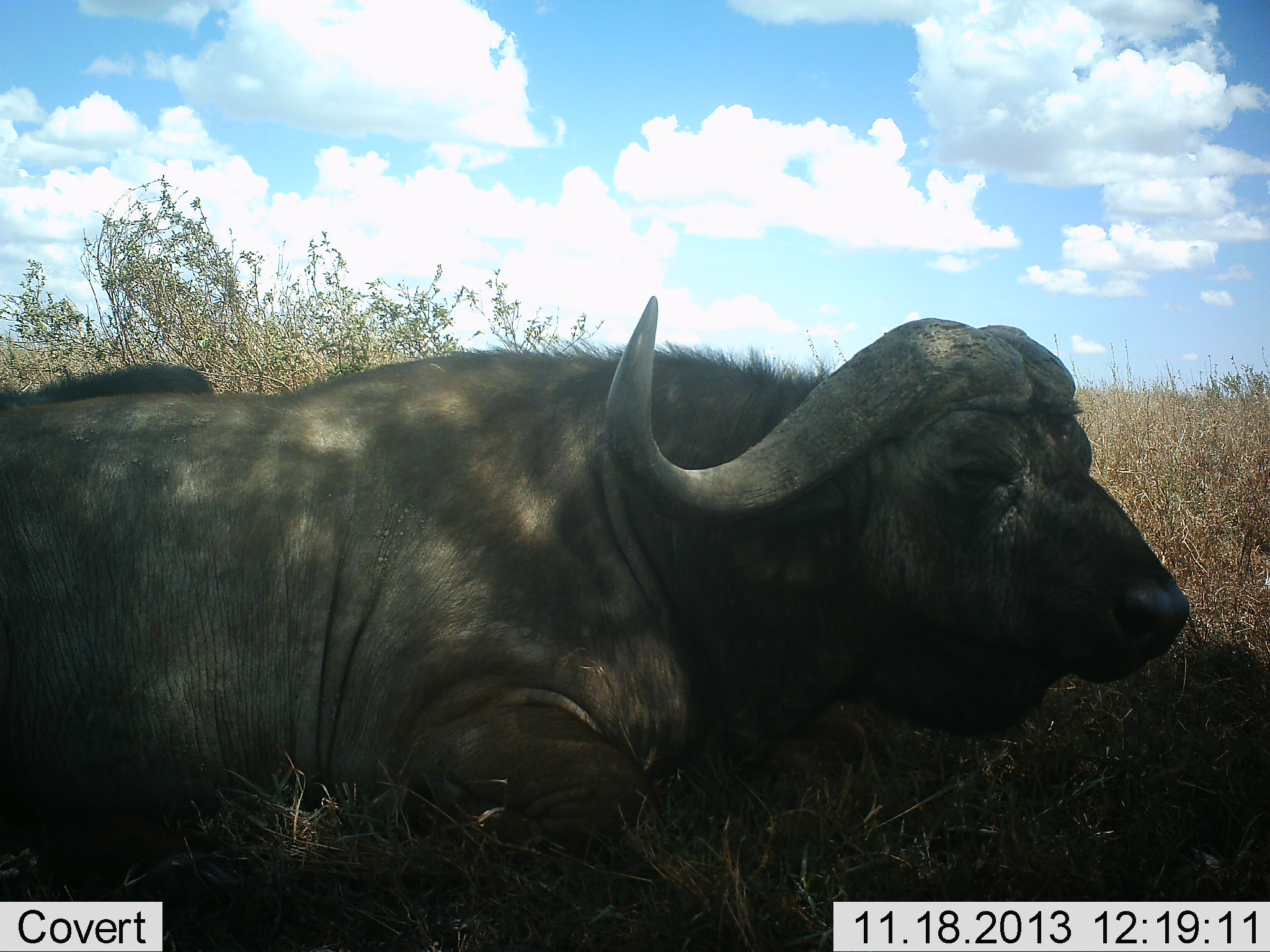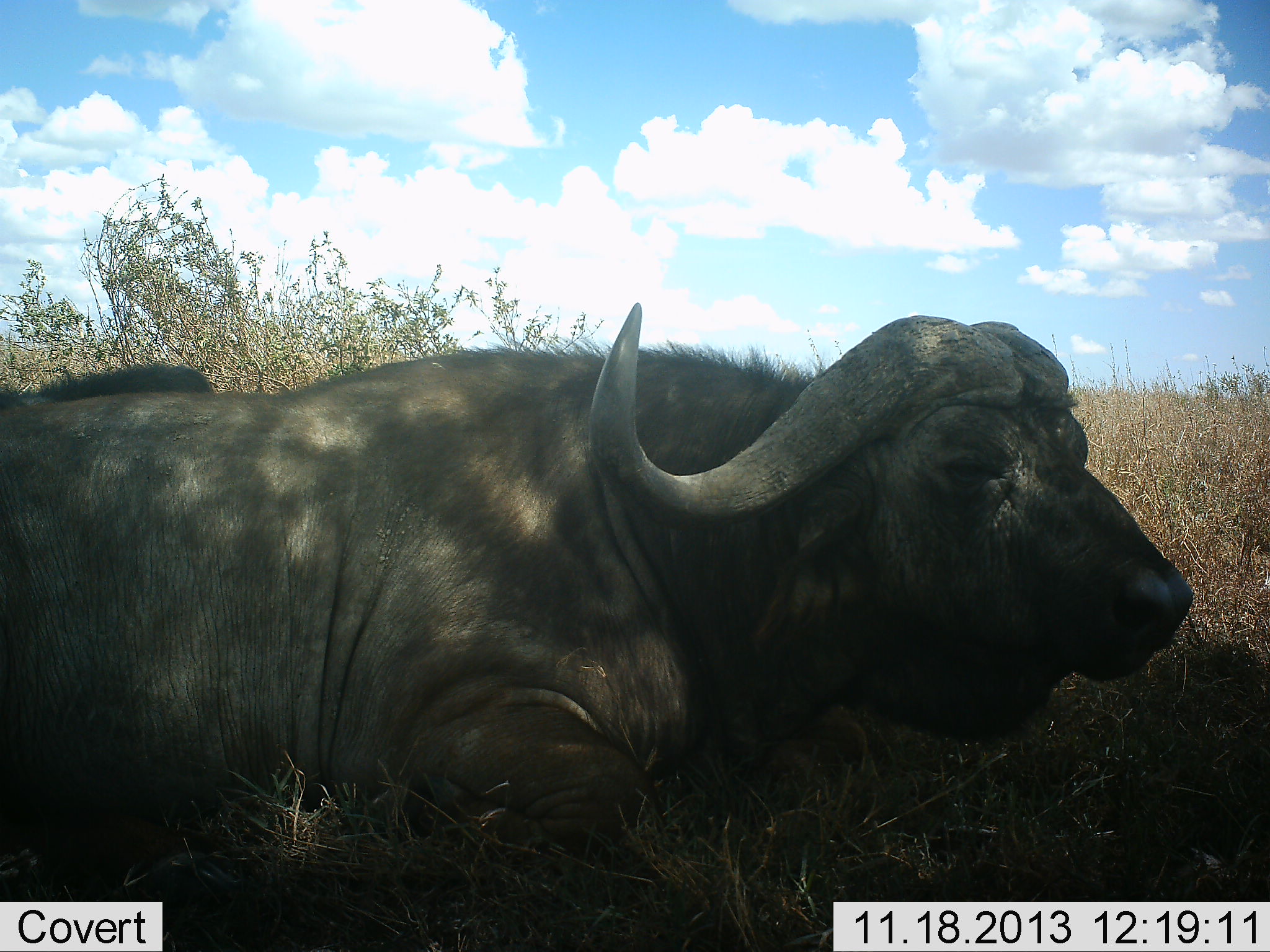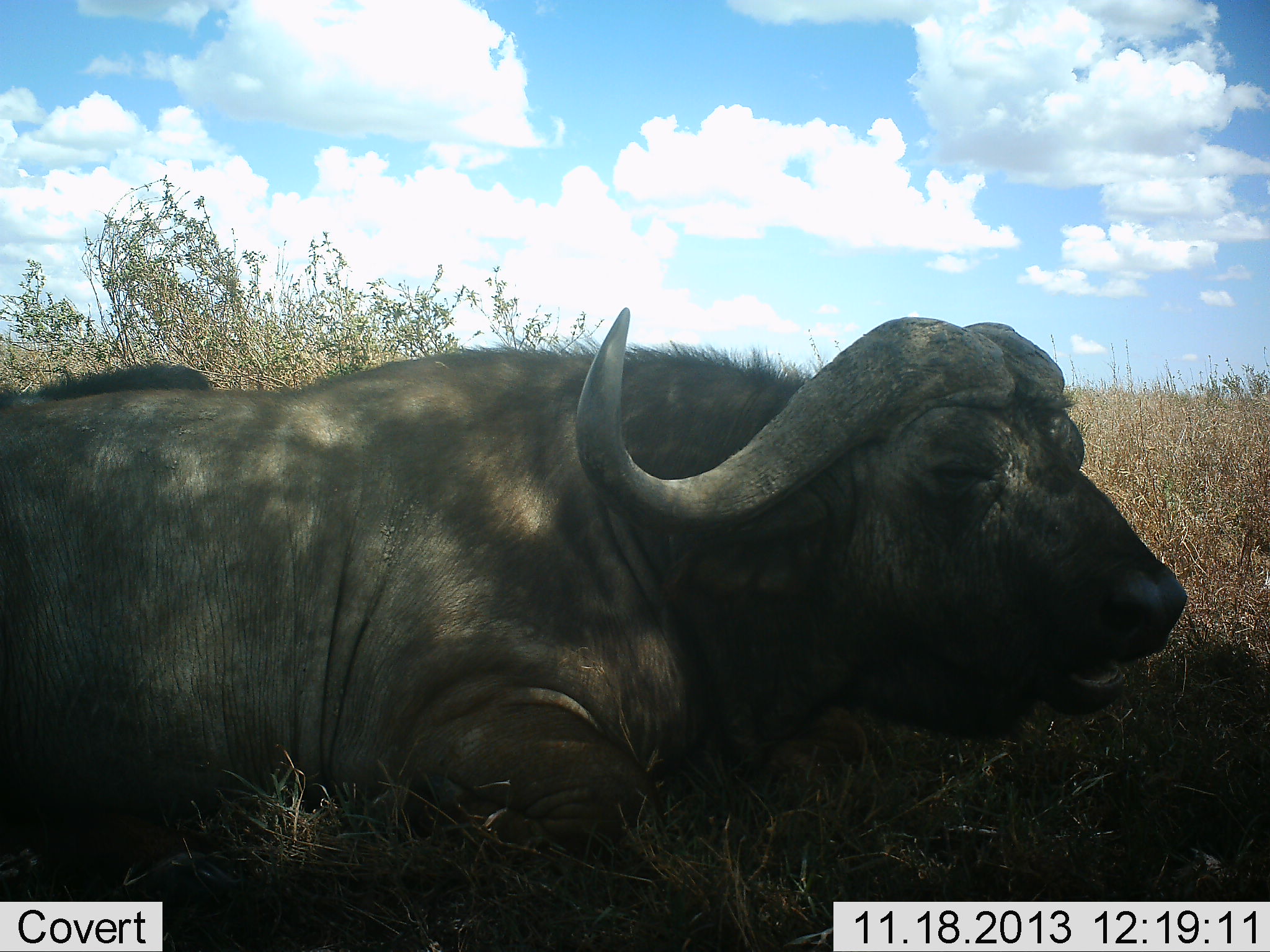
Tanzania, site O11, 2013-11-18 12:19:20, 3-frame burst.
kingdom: Animalia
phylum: Chordata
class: Mammalia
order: Artiodactyla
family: Bovidae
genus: Syncerus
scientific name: Syncerus caffer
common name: cape buffalo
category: buffalo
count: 2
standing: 0%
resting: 100%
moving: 0%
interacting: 0%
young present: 0%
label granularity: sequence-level